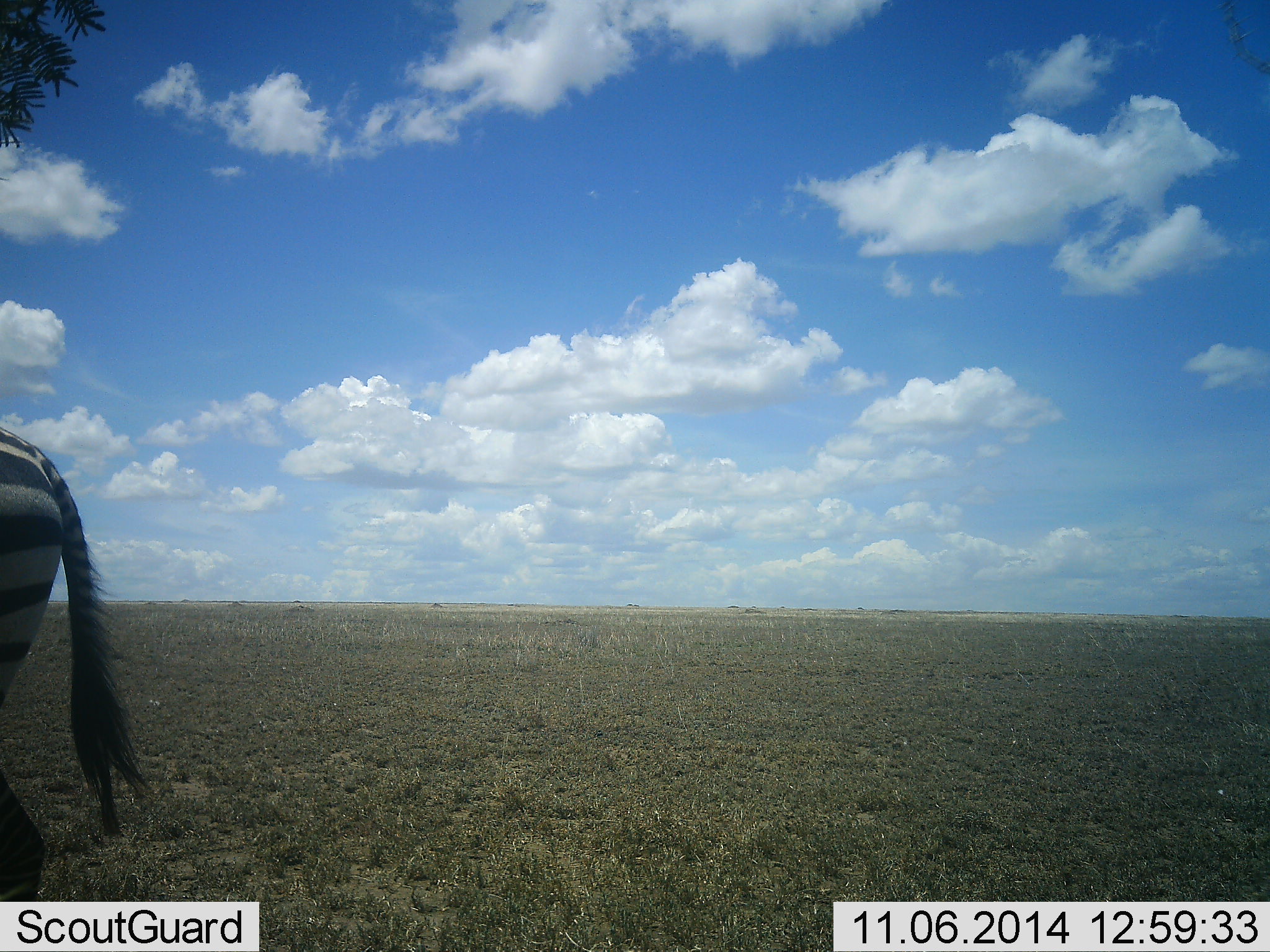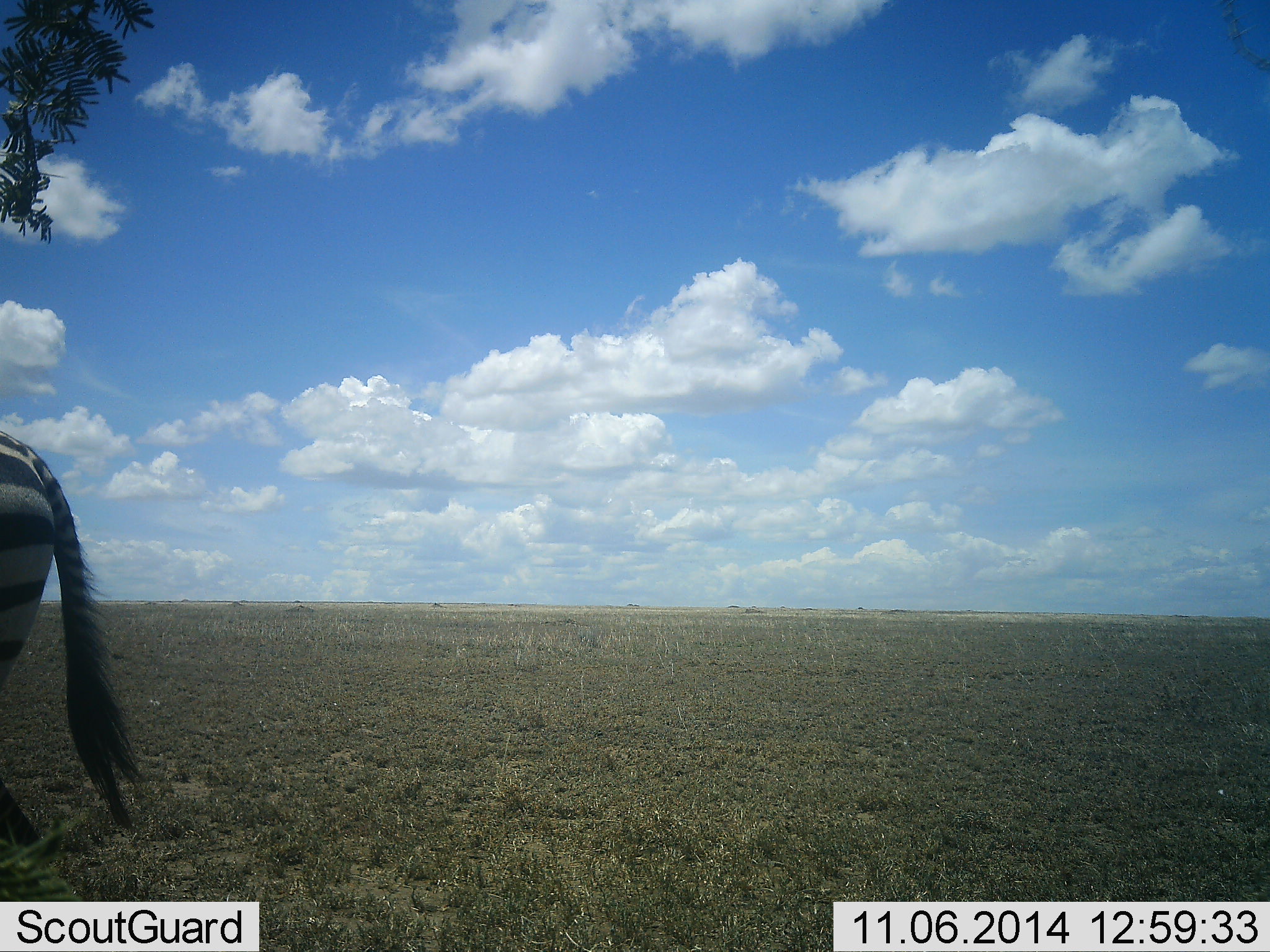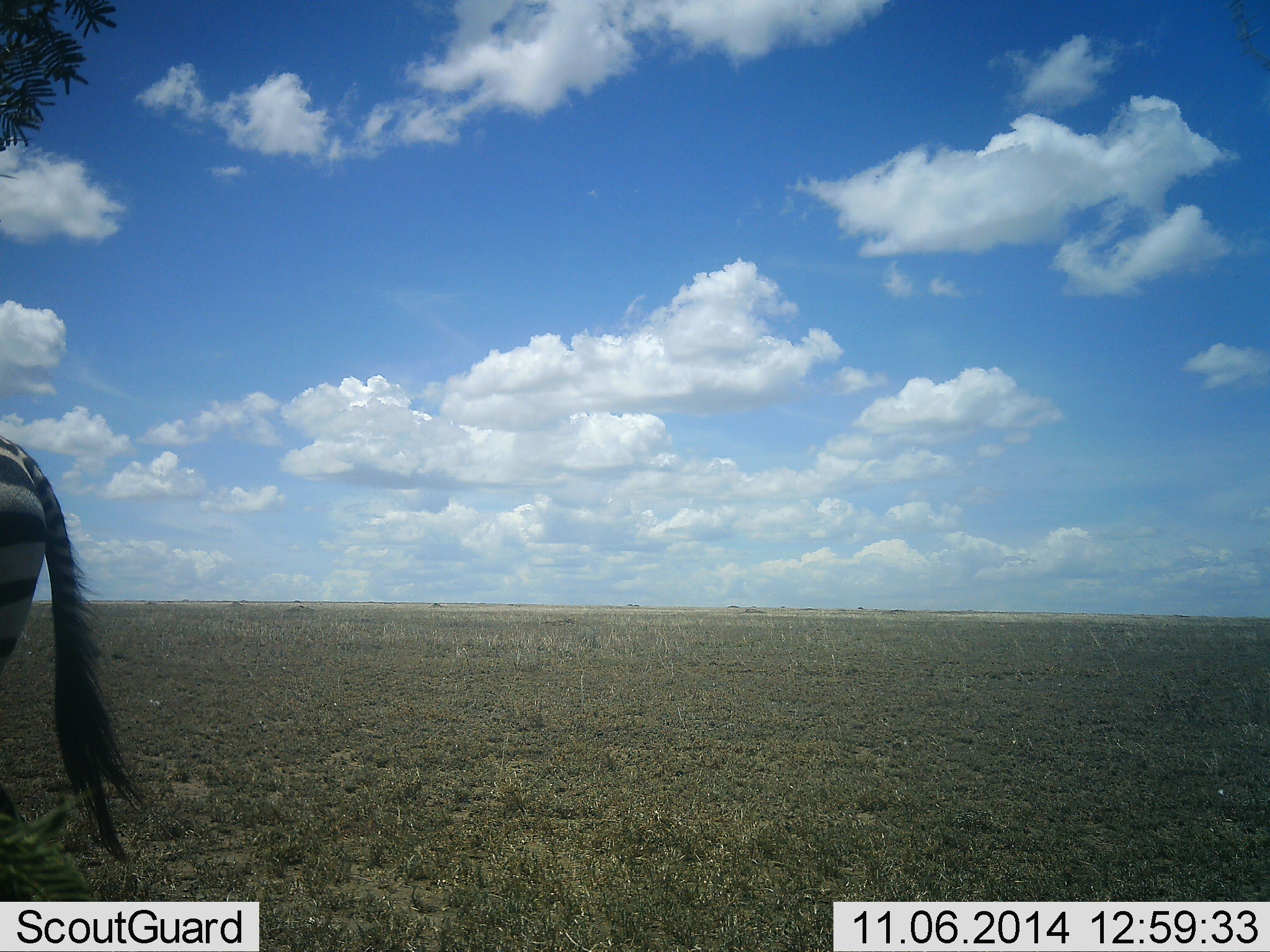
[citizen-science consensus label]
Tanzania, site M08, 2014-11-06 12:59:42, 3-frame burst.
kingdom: Animalia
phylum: Chordata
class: Mammalia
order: Perissodactyla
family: Equidae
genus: Equus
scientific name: Equus quagga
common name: plains zebra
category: zebra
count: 1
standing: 50%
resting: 0%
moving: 30%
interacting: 0%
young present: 0%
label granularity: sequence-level